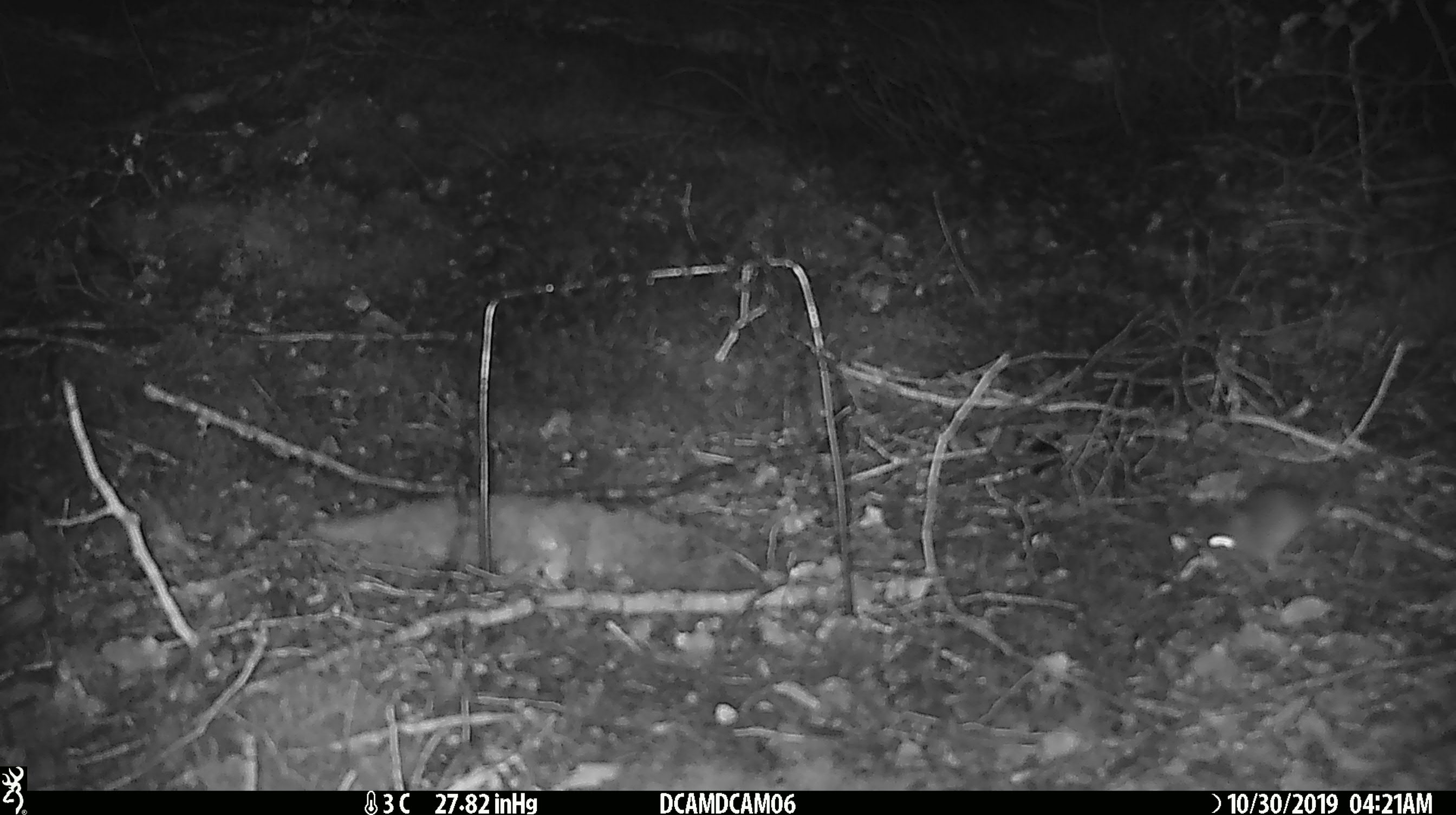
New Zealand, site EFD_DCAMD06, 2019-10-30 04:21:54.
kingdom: Animalia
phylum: Chordata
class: Mammalia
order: Rodentia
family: Muridae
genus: Mus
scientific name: Mus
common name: mouse